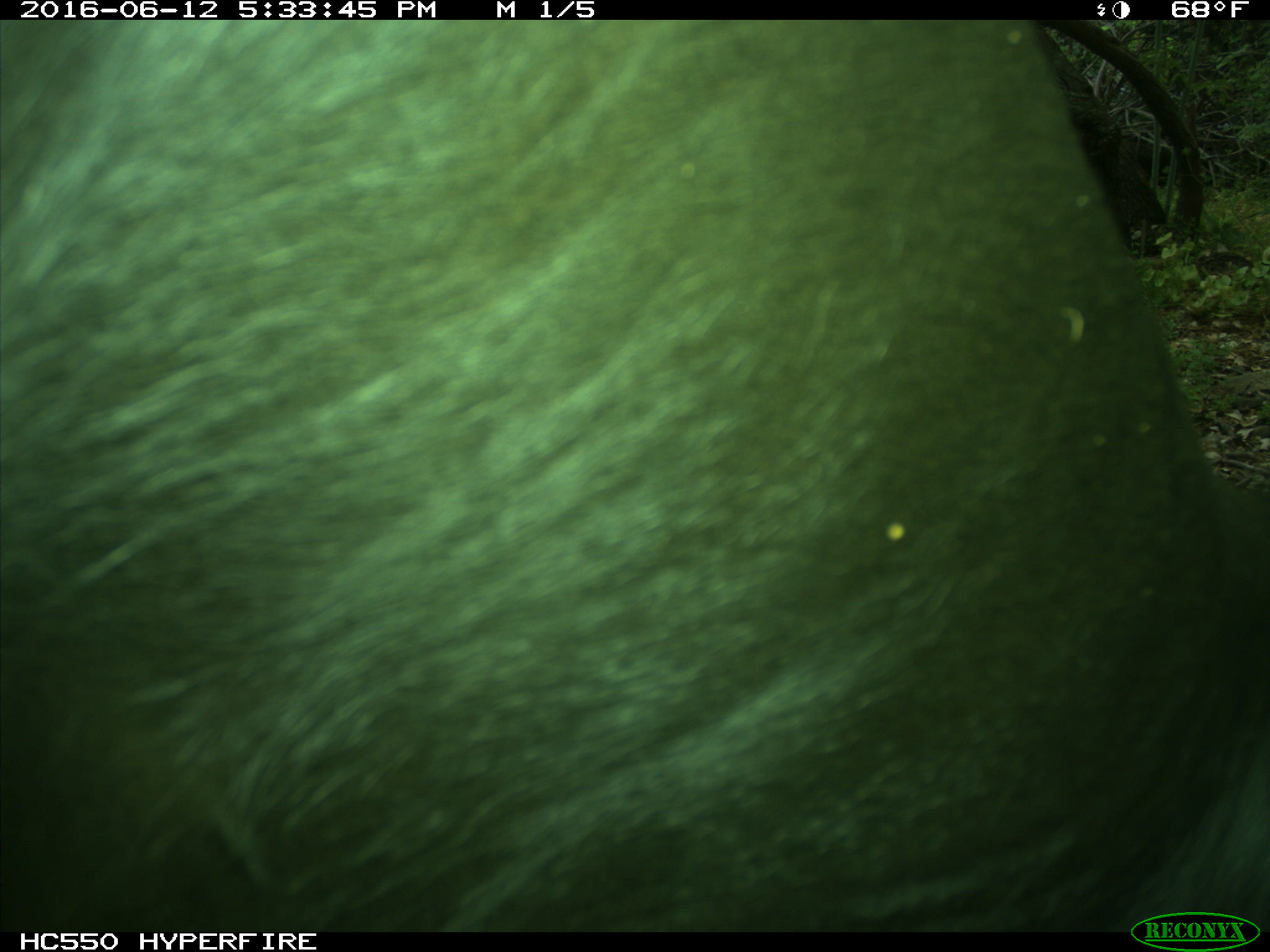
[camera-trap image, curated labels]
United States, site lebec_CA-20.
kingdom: Animalia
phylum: Chordata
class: Mammalia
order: Artiodactyla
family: Bovidae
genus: Bos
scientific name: Bos taurus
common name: domestic cow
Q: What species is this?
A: Bos taurus (domestic cow).